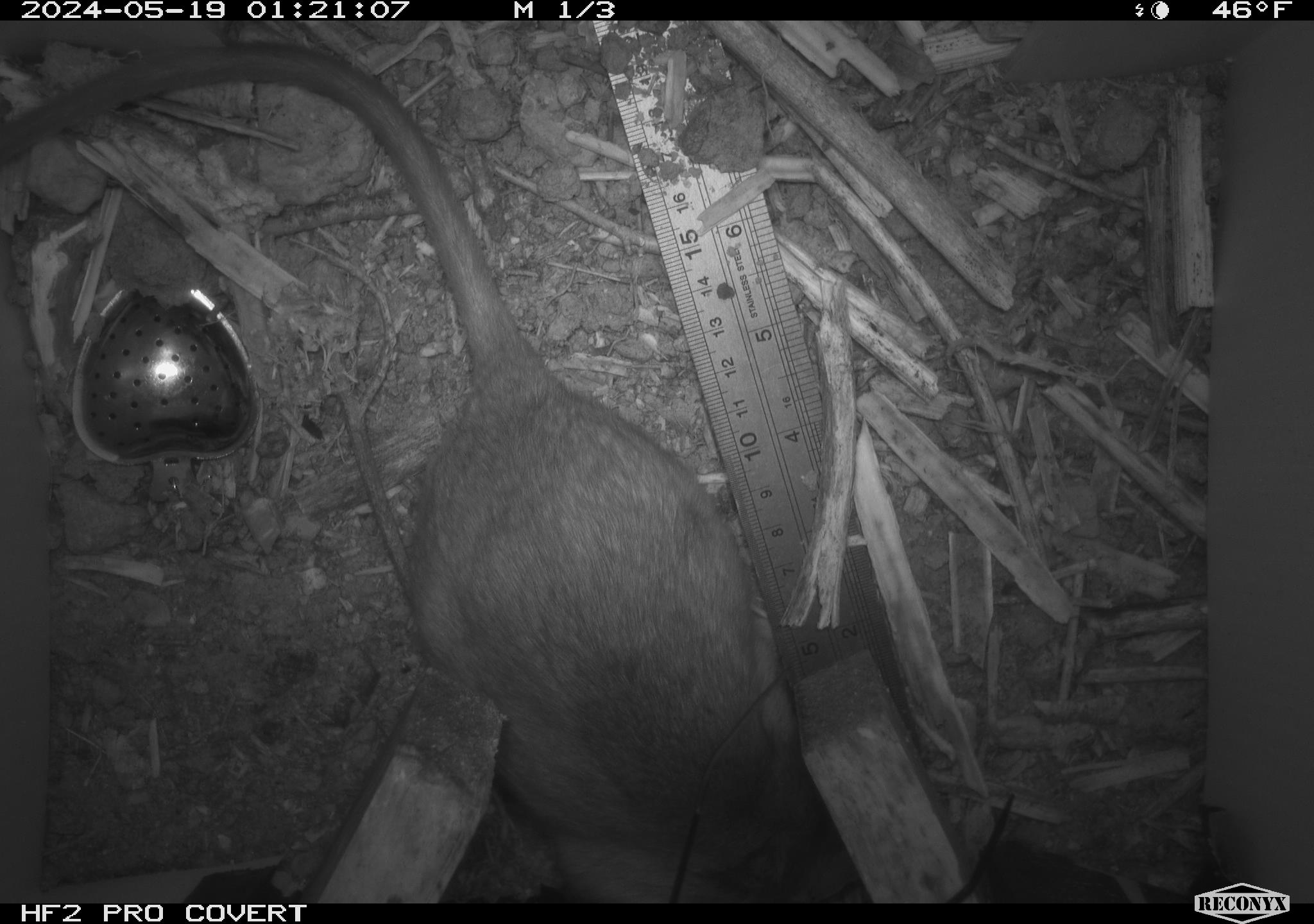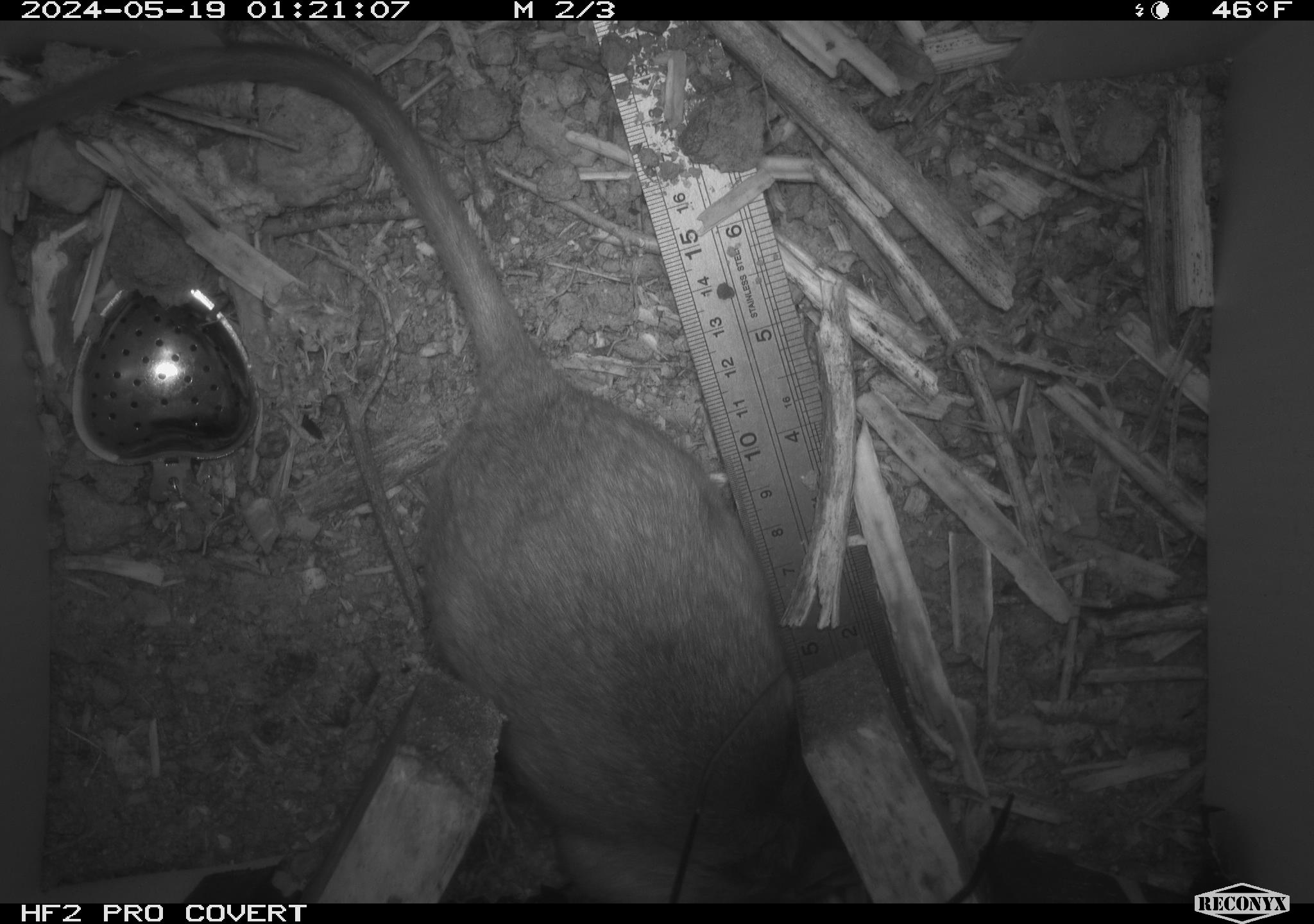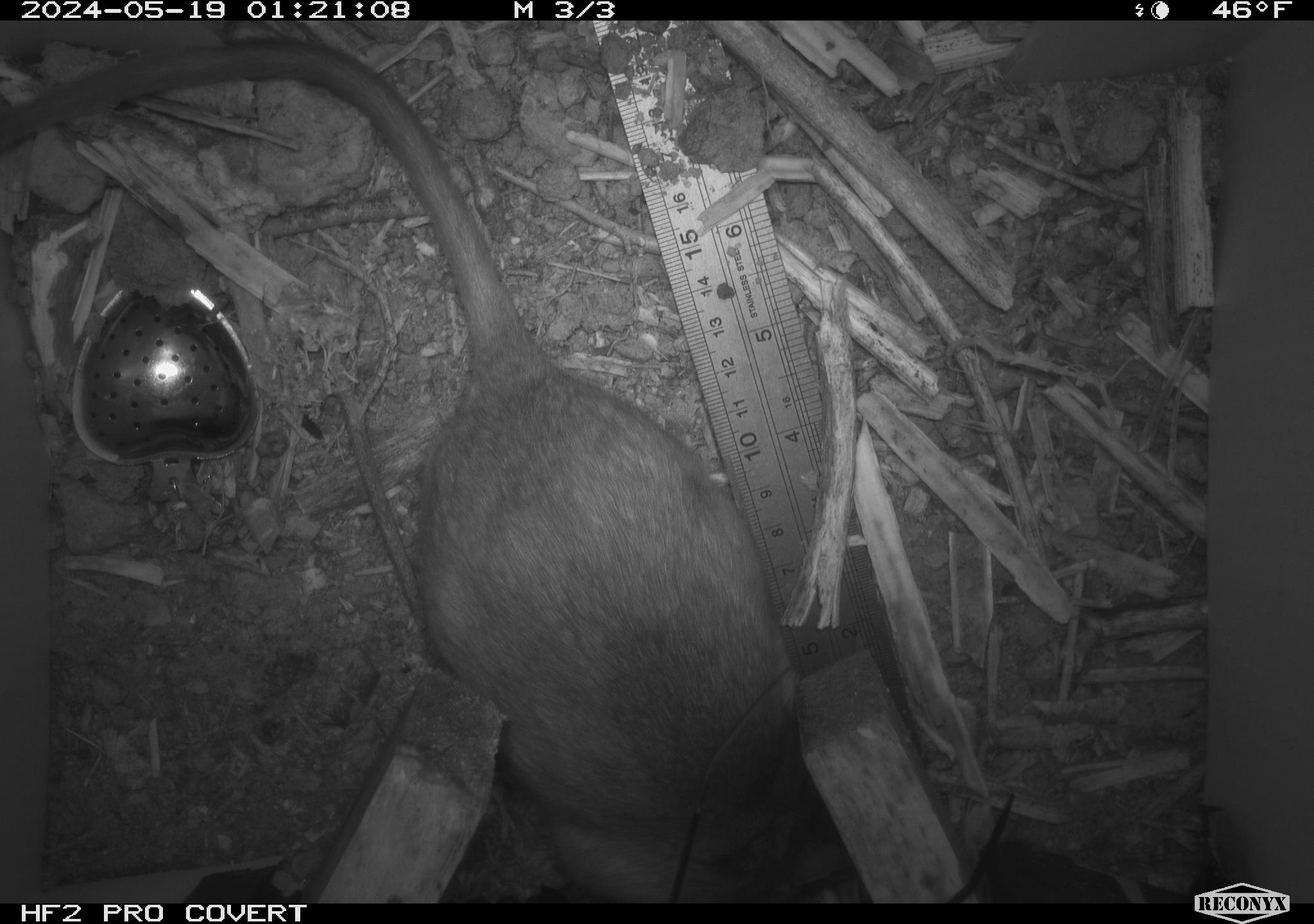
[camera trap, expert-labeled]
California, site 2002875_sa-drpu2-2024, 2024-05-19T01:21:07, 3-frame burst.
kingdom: Animalia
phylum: Chordata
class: Mammalia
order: Rodentia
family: Cricetidae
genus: Neotoma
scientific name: Neotoma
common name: pack rat or woodrat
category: neotoma species